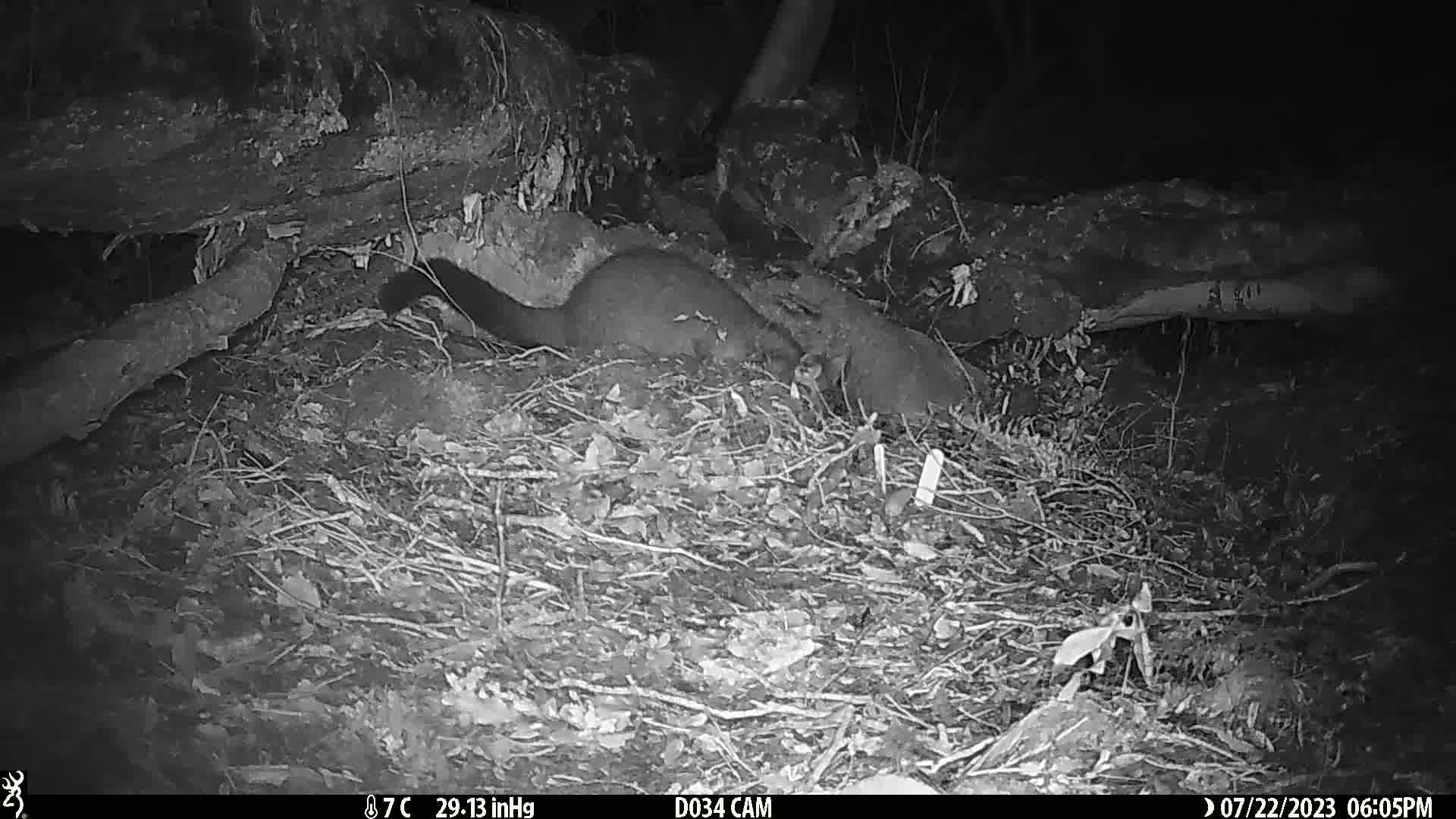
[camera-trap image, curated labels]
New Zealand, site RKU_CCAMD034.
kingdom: Animalia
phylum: Chordata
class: Mammalia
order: Diprotodontia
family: Phalangeridae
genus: Trichosurus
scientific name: Trichosurus vulpecula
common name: common brushtail possum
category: possum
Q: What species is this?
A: Possum (common brushtail possum) (Trichosurus vulpecula).